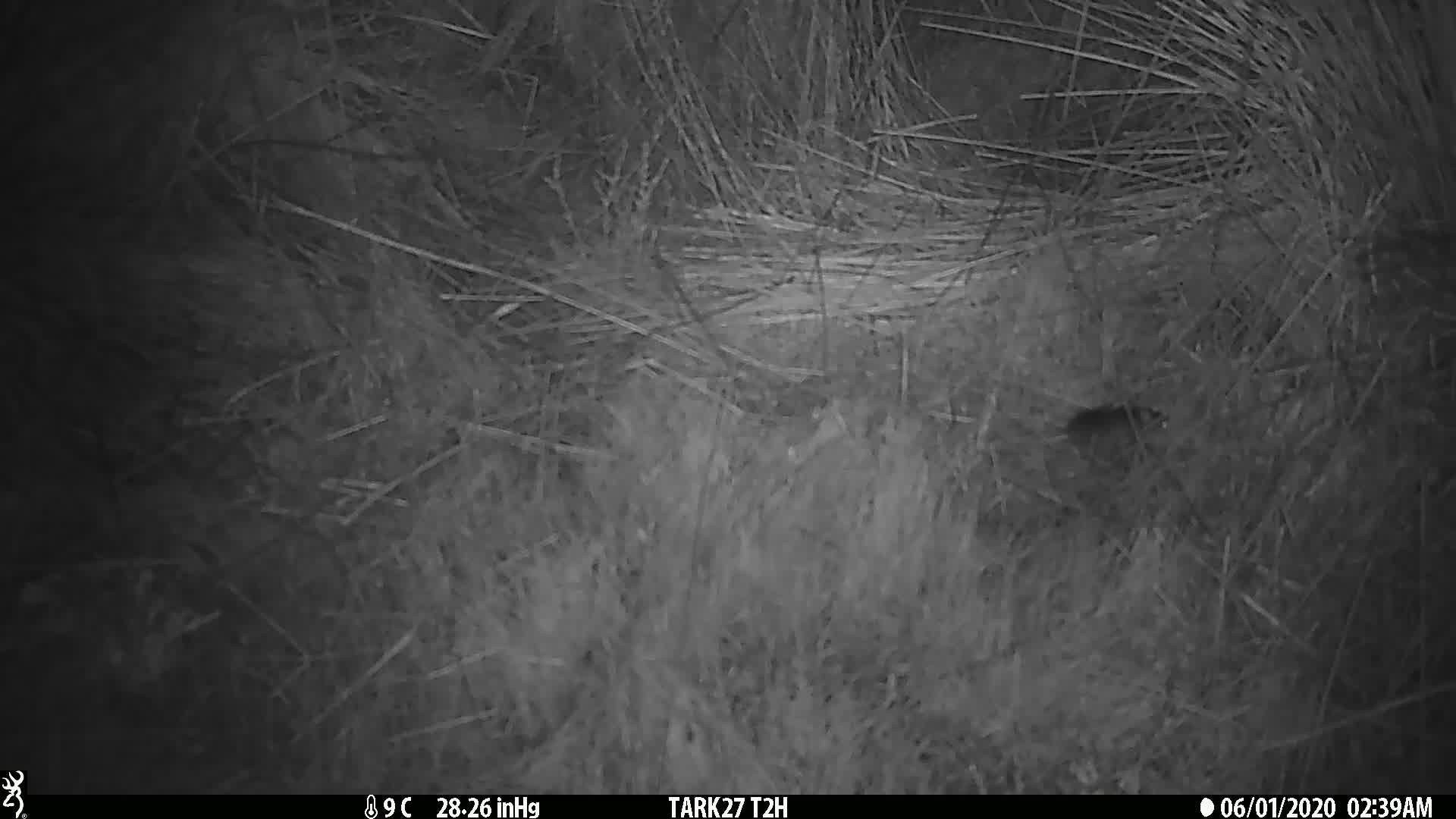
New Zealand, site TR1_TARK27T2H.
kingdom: Animalia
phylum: Chordata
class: Mammalia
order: Rodentia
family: Muridae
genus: Mus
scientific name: Mus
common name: mouse